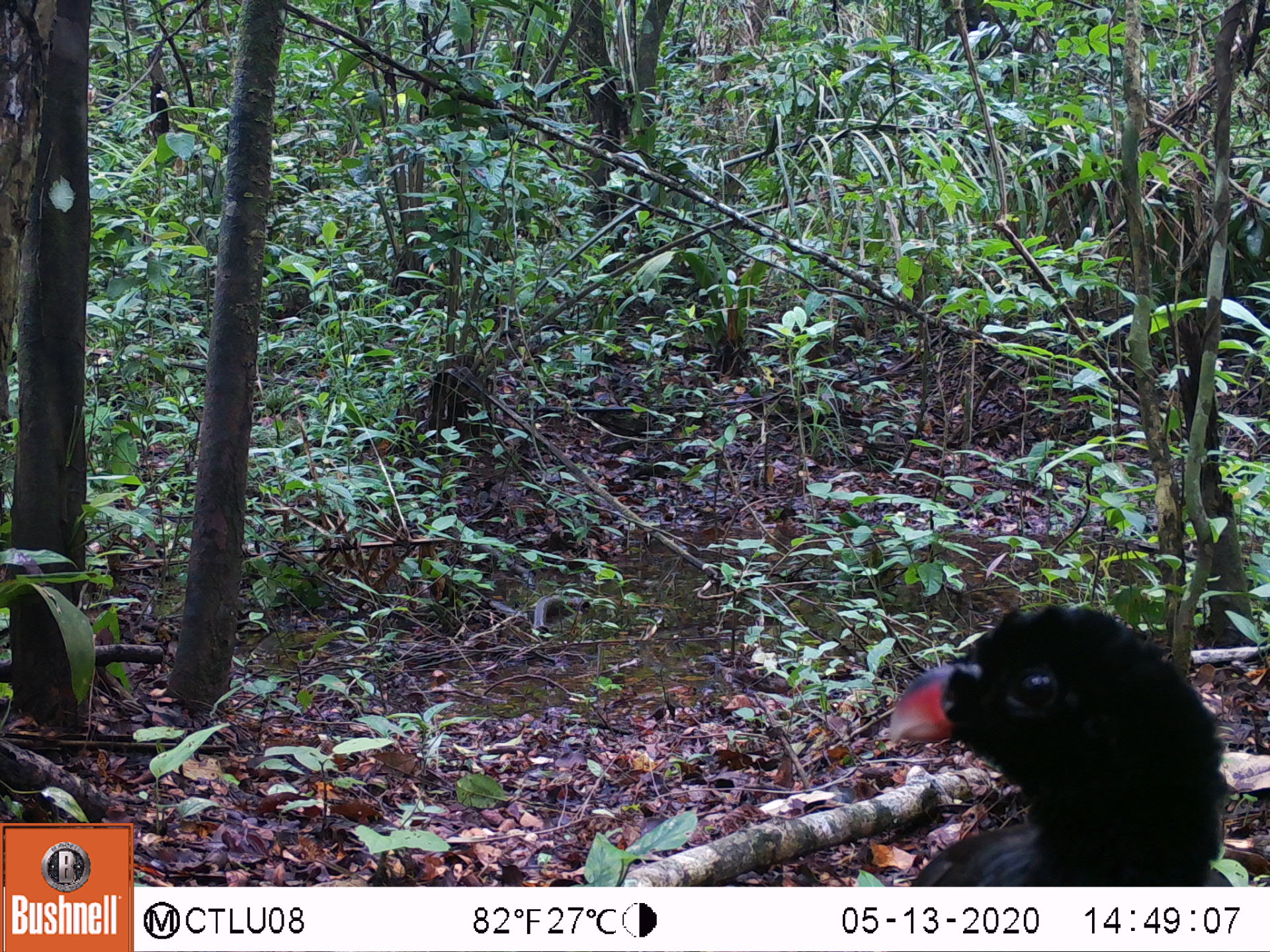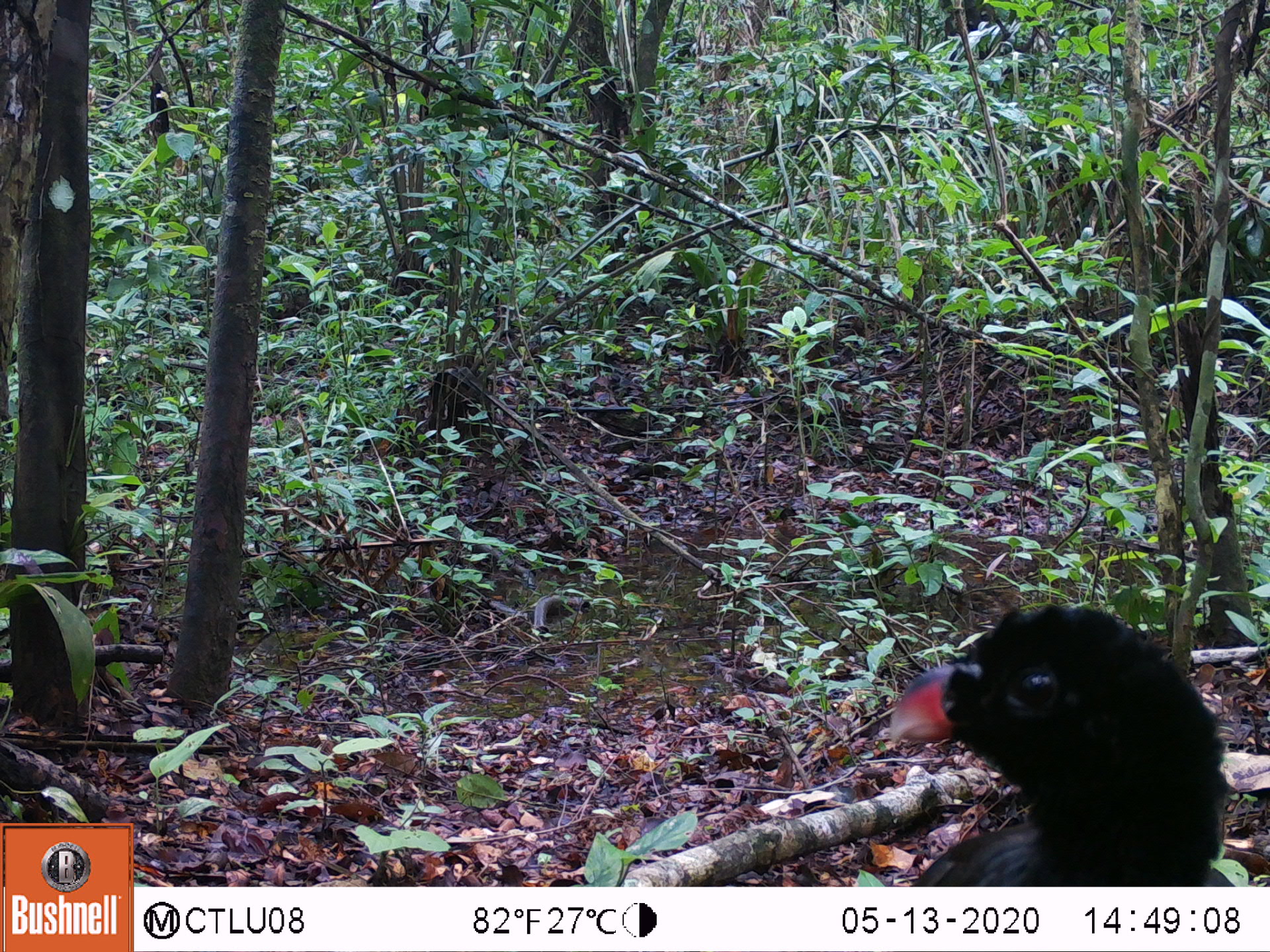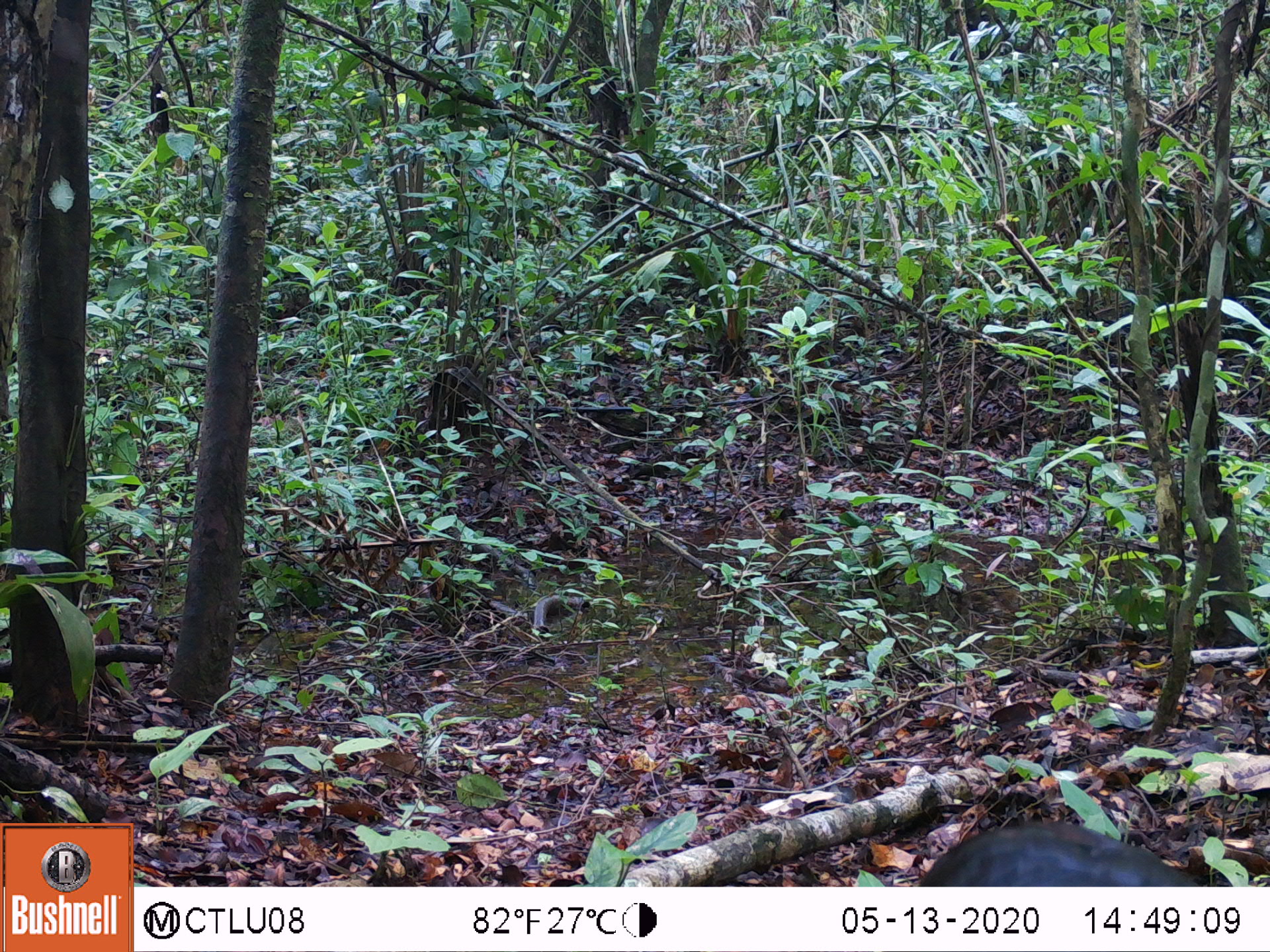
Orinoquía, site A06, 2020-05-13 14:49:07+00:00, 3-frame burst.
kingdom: Animalia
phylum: Chordata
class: Aves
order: Galliformes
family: Cracidae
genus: Mitu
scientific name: Mitu salvini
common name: salvin's currasow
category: salvins curassow